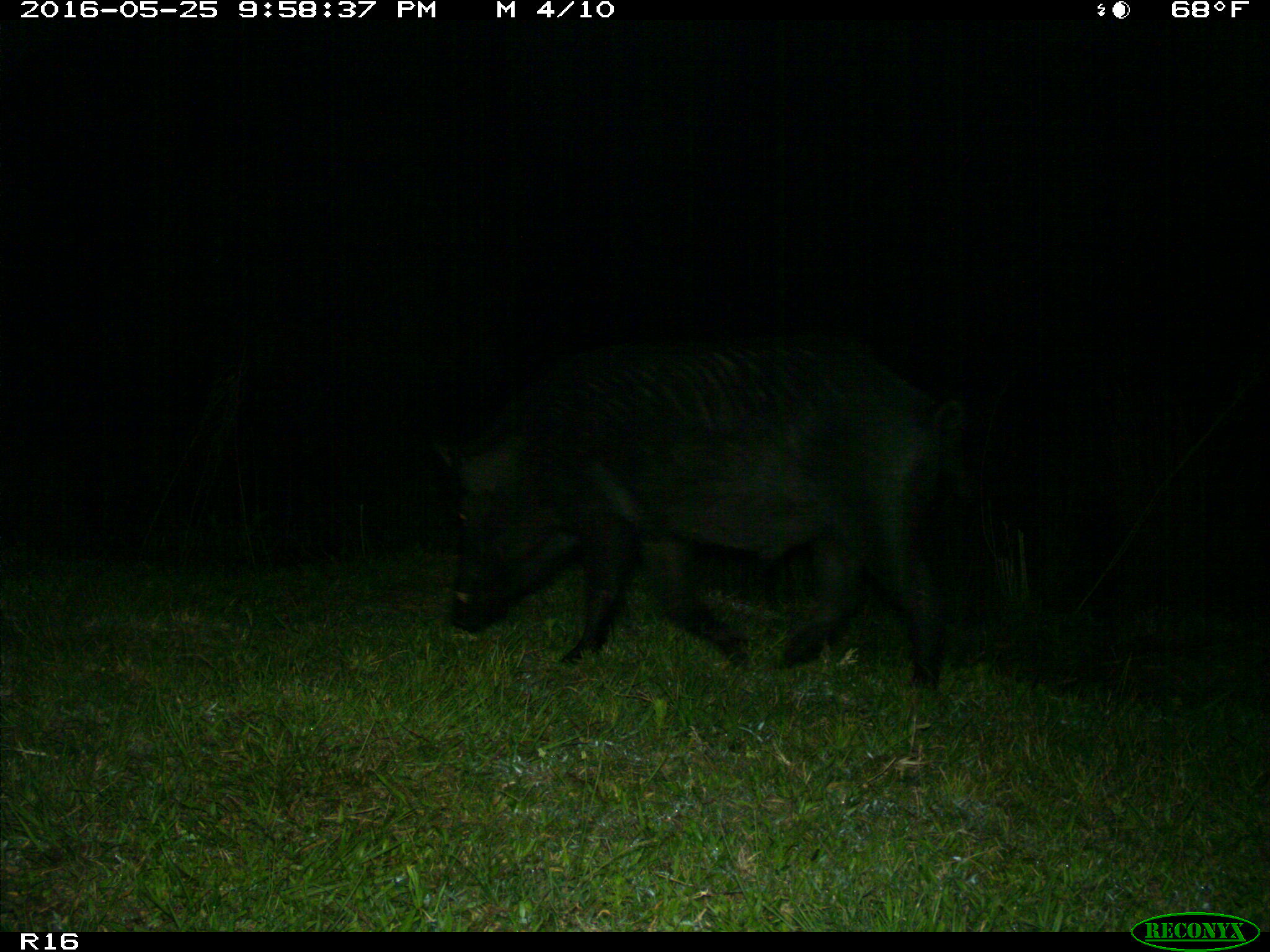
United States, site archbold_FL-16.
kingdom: Animalia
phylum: Chordata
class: Mammalia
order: Artiodactyla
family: Suidae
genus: Sus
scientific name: Sus scrofa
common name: wild boar